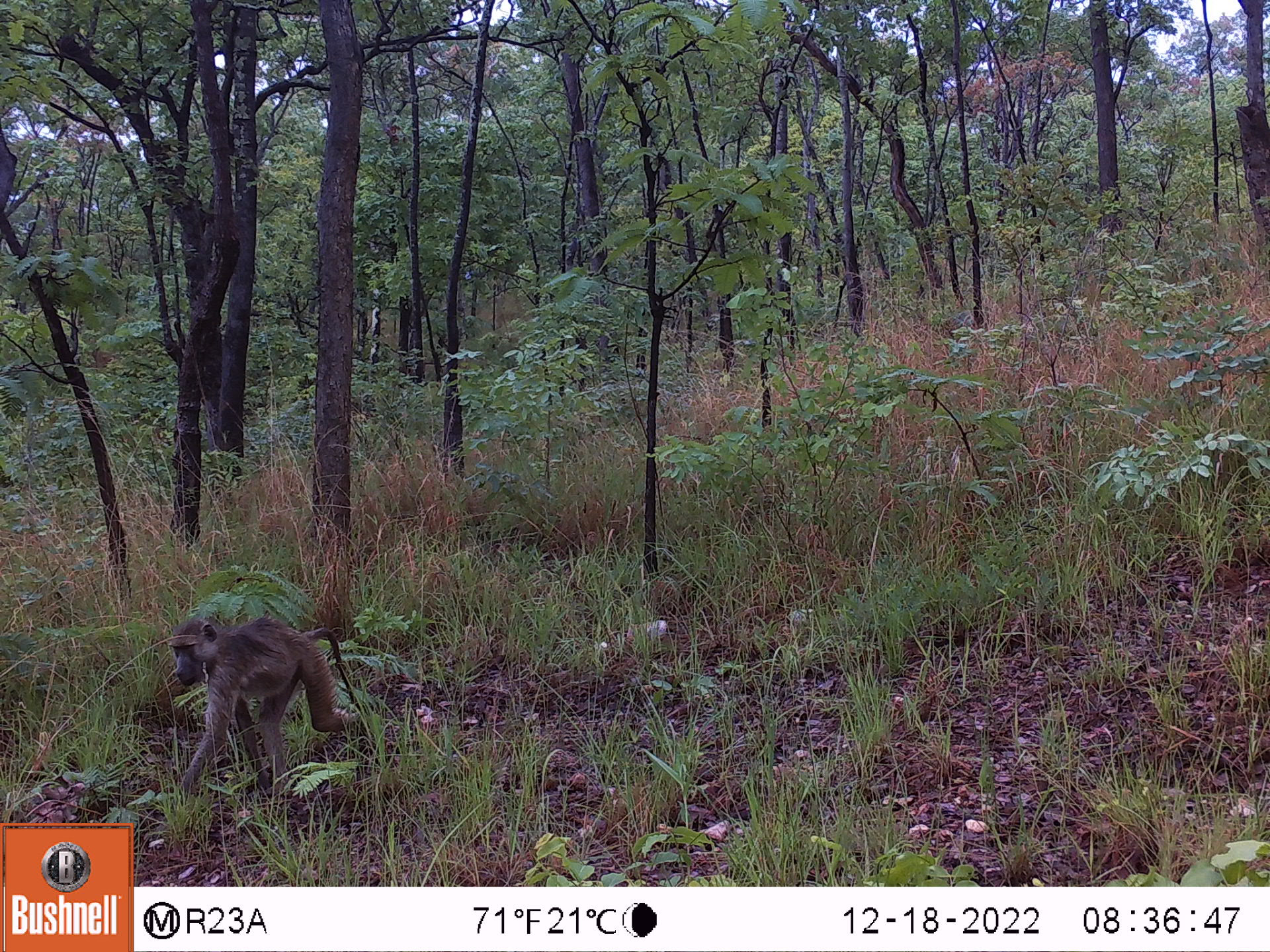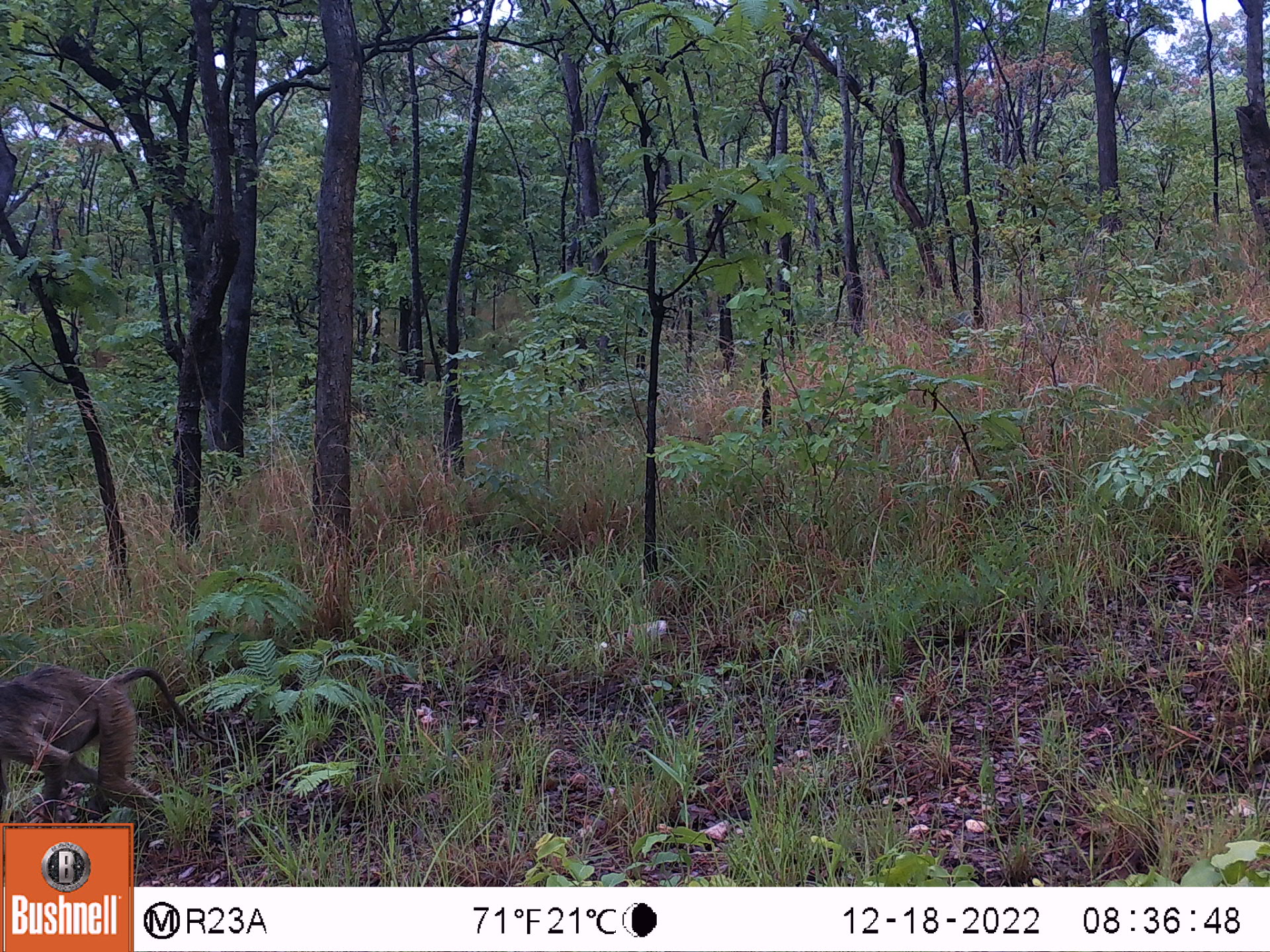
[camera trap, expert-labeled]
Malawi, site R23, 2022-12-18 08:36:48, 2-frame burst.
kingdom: Animalia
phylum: Chordata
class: Mammalia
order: Primates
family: Cercopithecidae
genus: Papio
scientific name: Papio cynocephalus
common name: yellow baboon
Yellow baboon (Papio cynocephalus), count 1.